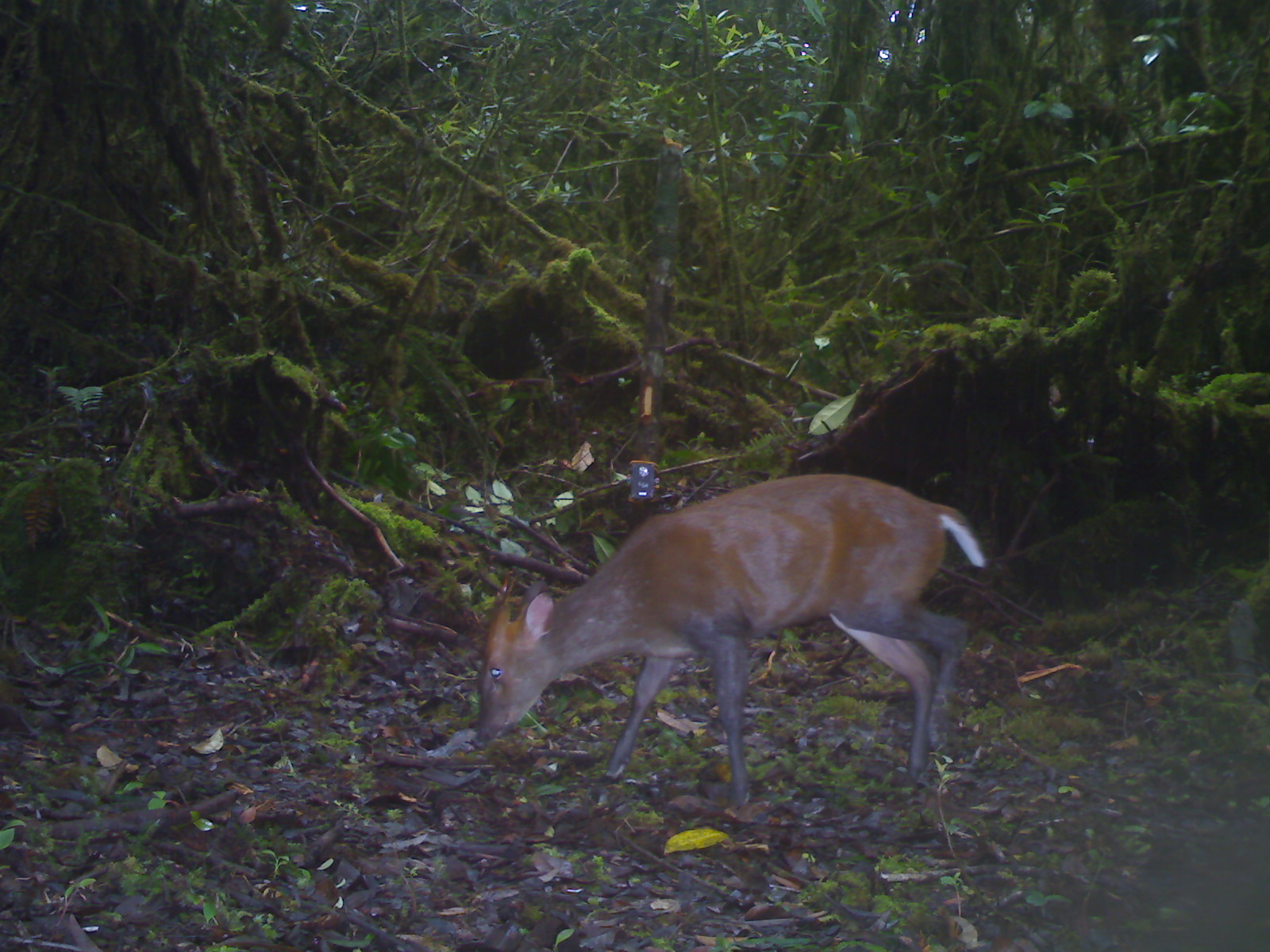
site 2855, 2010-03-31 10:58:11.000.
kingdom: Animalia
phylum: Chordata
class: Mammalia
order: Artiodactyla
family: Cervidae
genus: Muntiacus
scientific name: Muntiacus muntjak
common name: southern red muntjac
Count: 1.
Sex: male.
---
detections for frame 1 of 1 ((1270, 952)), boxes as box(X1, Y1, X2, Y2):
muntiacus muntjak: box(469, 472, 979, 806)